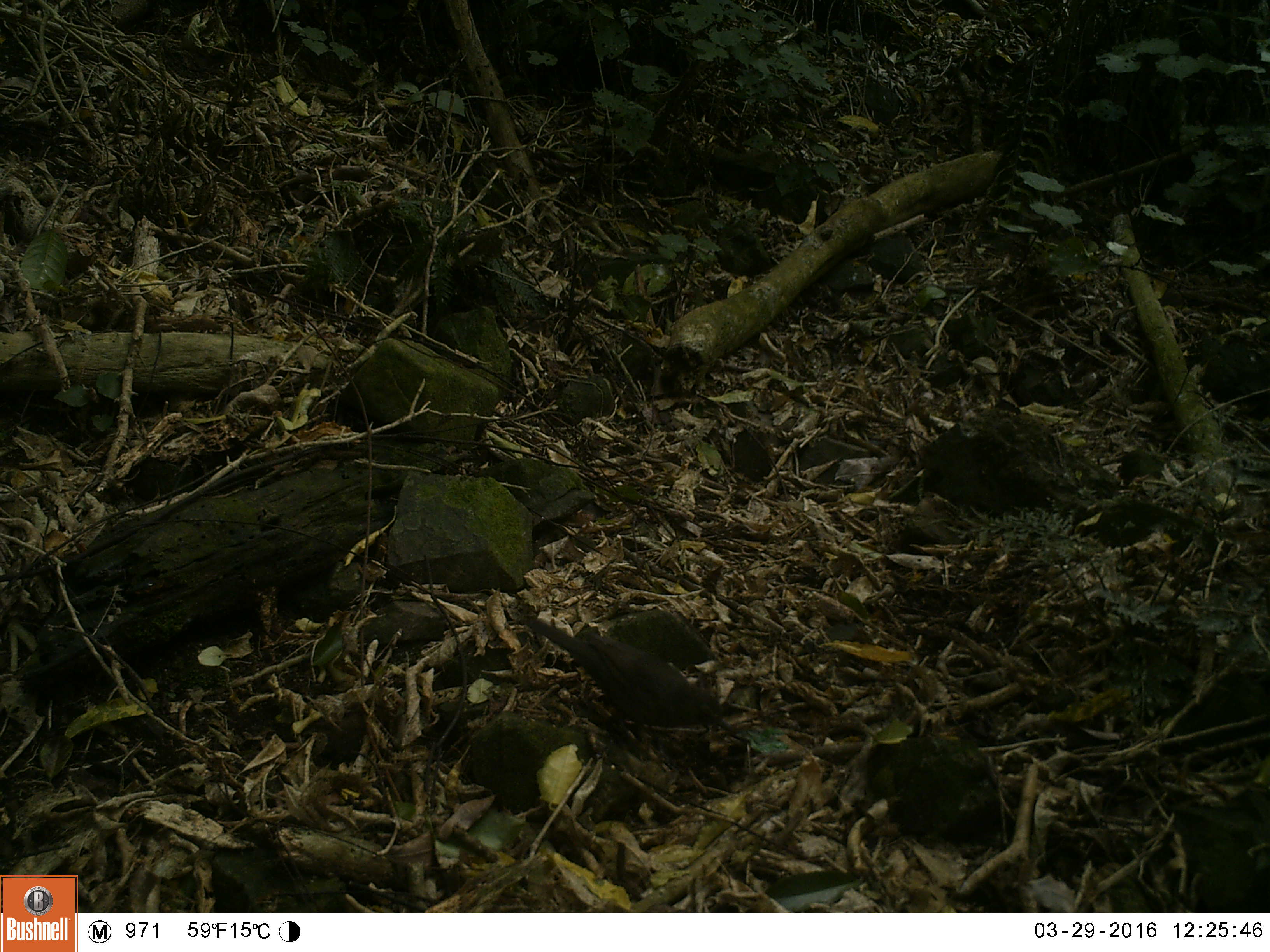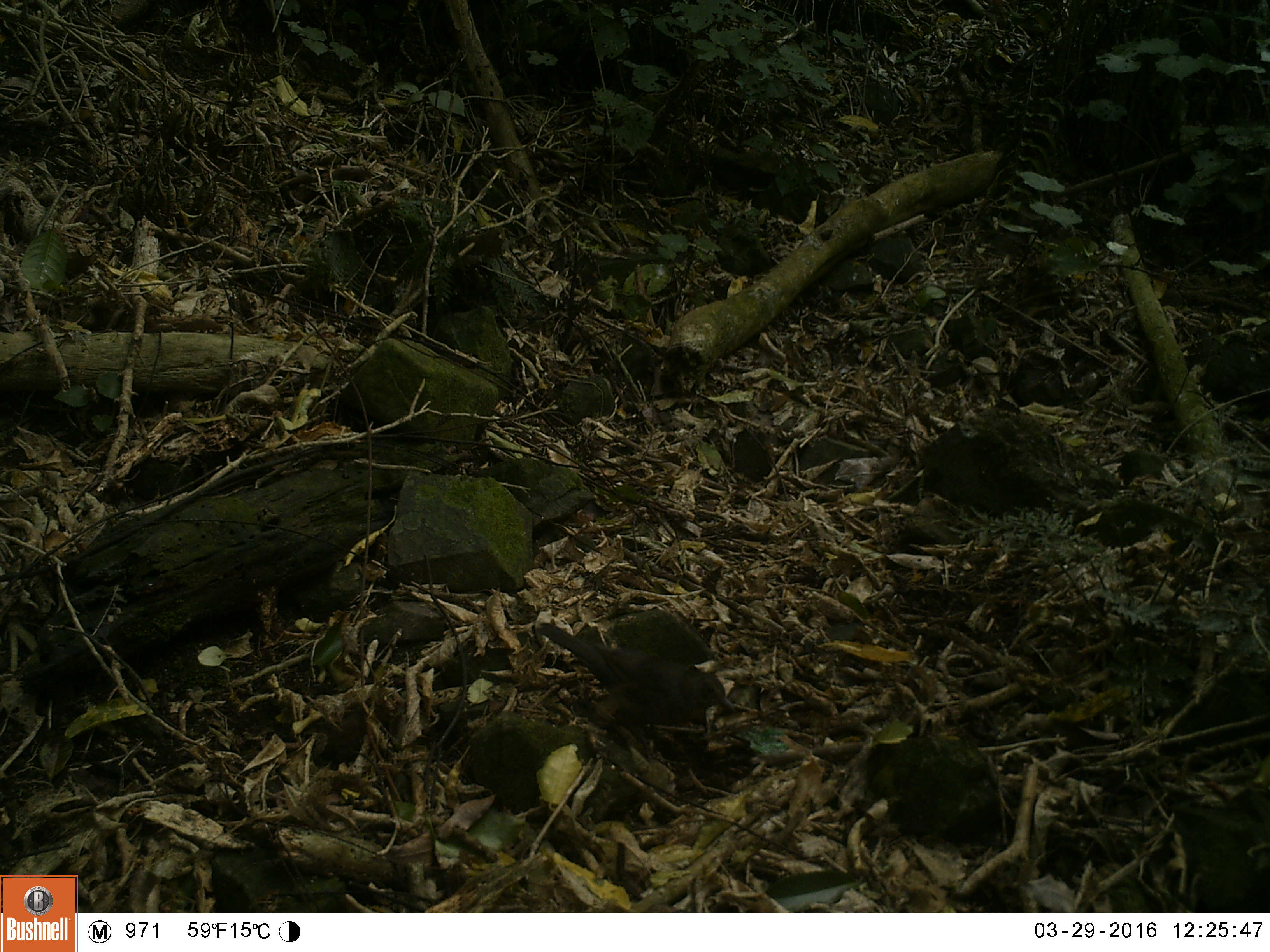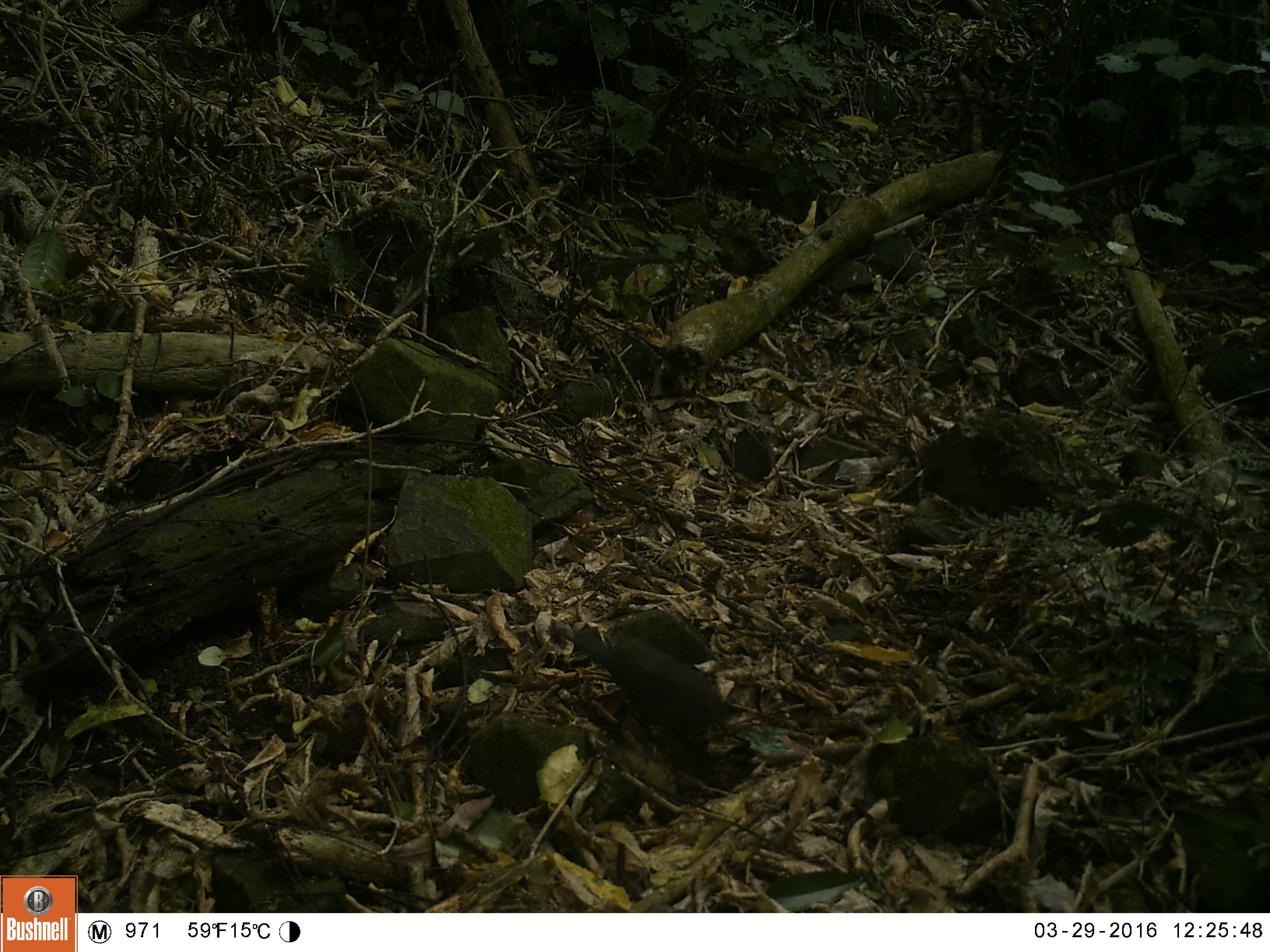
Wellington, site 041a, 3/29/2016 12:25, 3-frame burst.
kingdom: Animalia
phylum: Chordata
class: Aves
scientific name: Aves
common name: bird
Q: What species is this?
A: Bird (Aves).